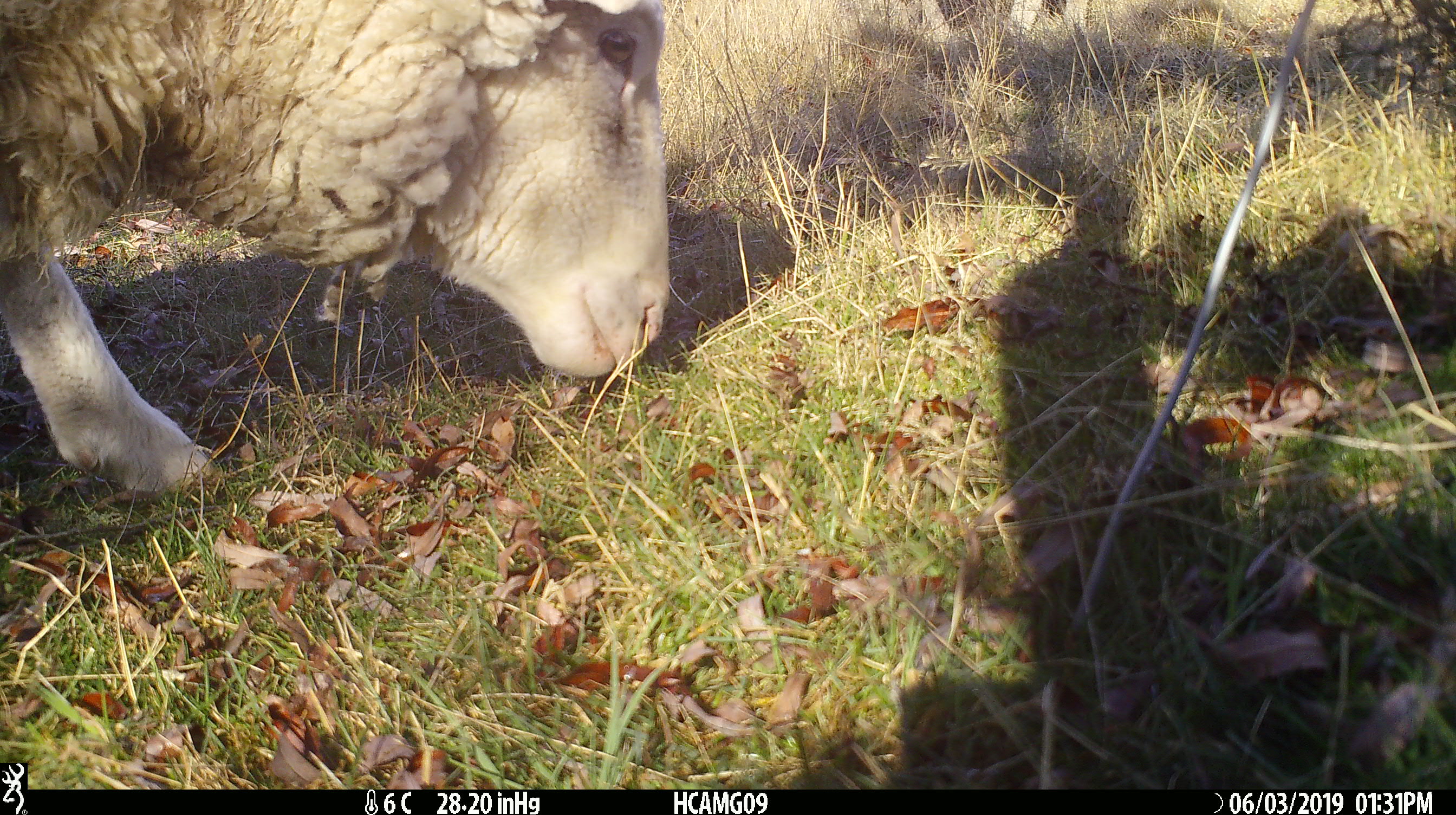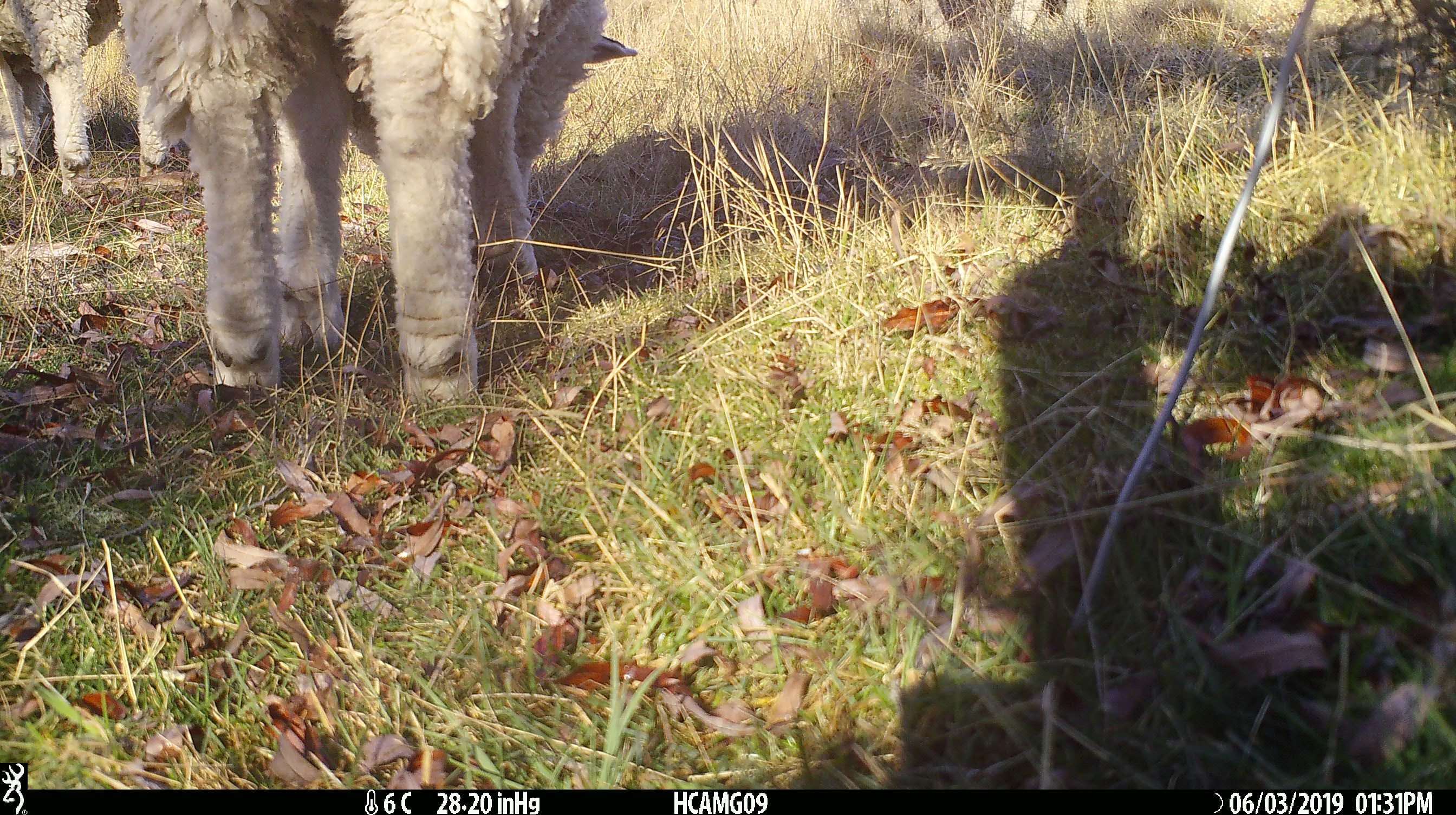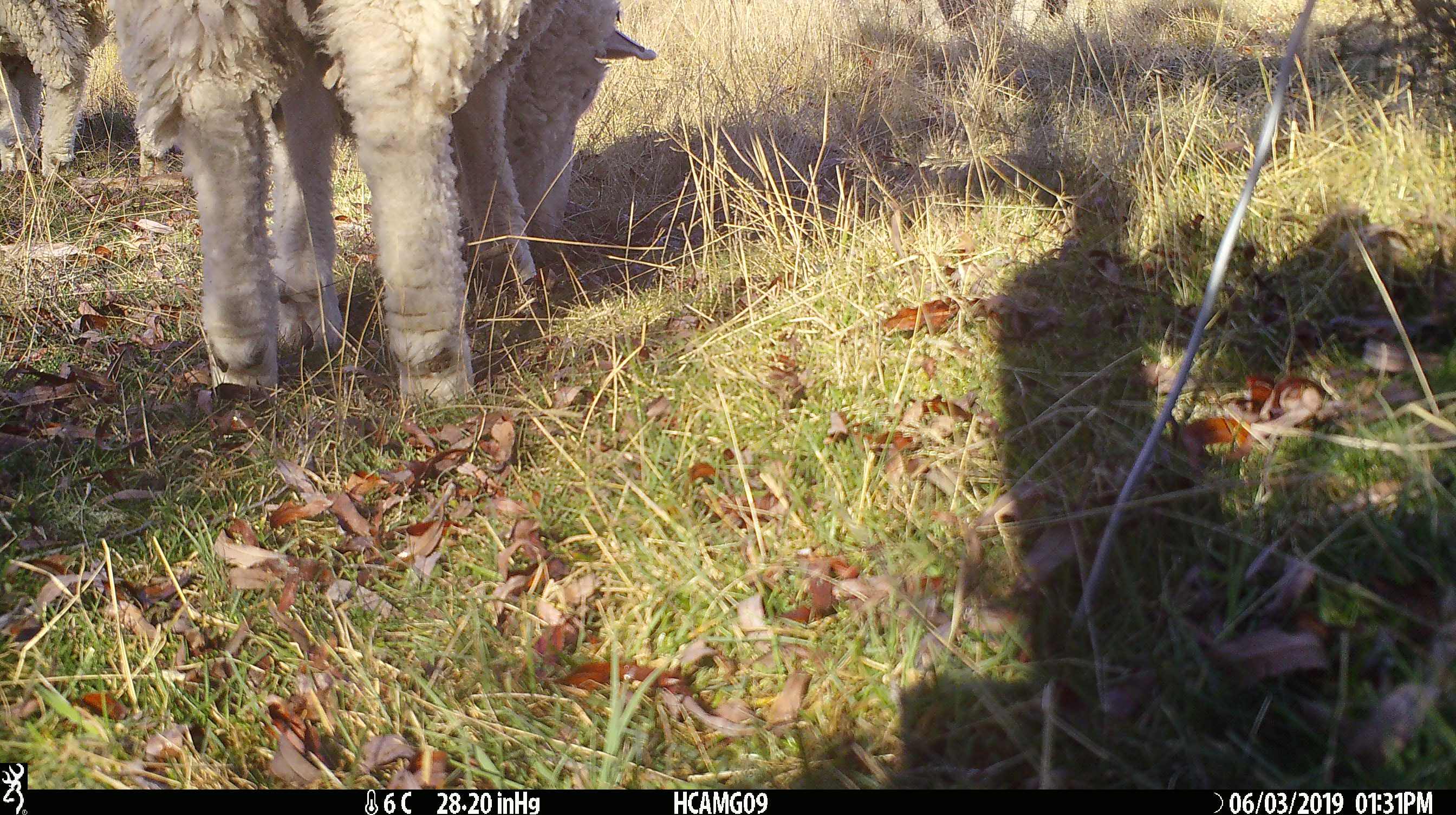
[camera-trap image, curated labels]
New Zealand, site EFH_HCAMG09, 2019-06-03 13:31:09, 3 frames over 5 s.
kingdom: Animalia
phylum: Chordata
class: Mammalia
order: Artiodactyla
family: Bovidae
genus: Ovis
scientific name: Ovis aries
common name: domestic sheep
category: sheep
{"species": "sheep (domestic sheep) (Ovis aries)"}